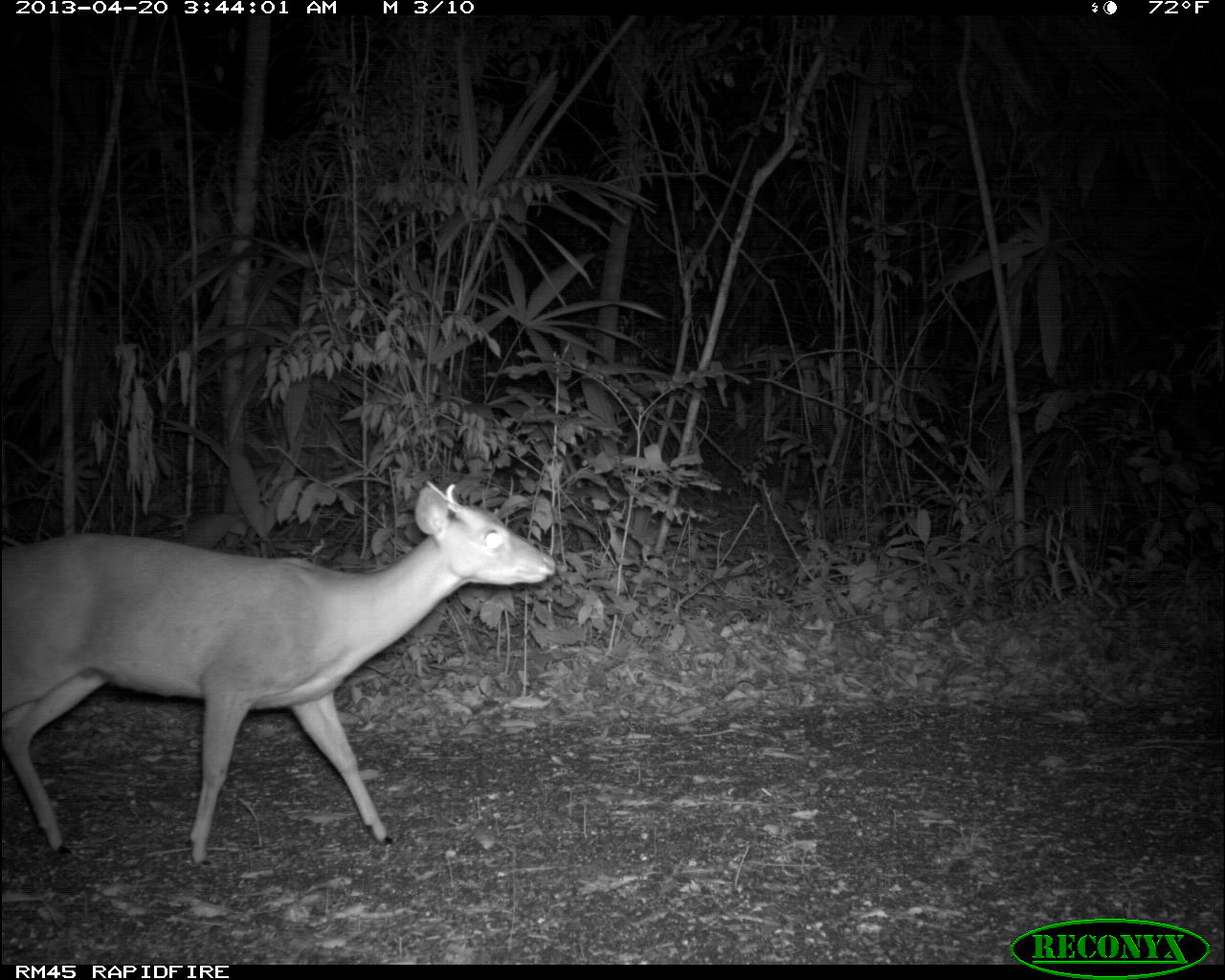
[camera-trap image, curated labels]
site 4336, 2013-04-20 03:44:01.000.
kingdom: Animalia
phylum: Chordata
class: Mammalia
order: Artiodactyla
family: Cervidae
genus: Mazama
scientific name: Mazama temama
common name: central american red brocket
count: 1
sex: male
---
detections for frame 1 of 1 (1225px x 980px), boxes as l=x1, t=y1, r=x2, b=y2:
mazama temama: l=1, t=477, r=557, b=866